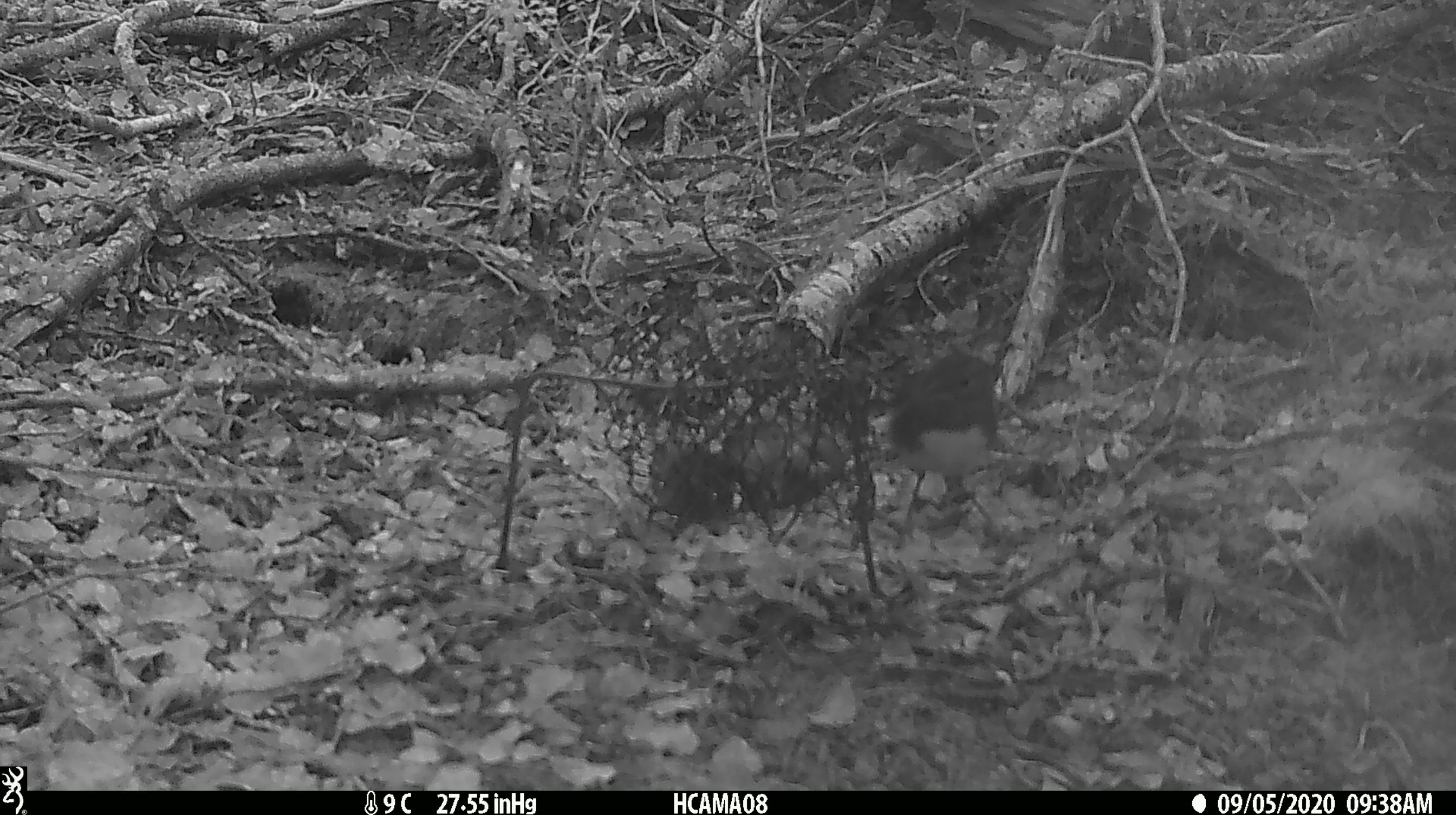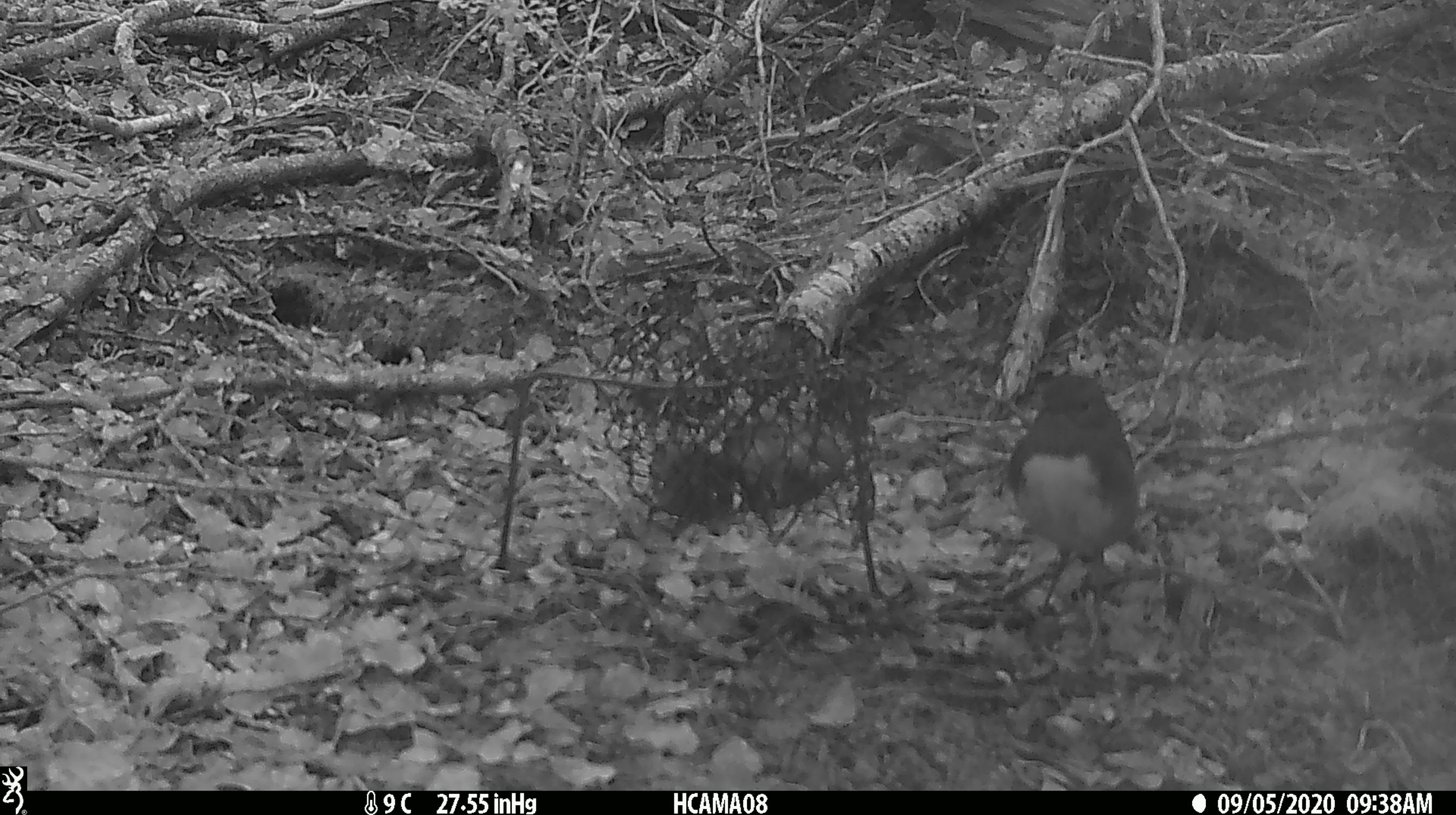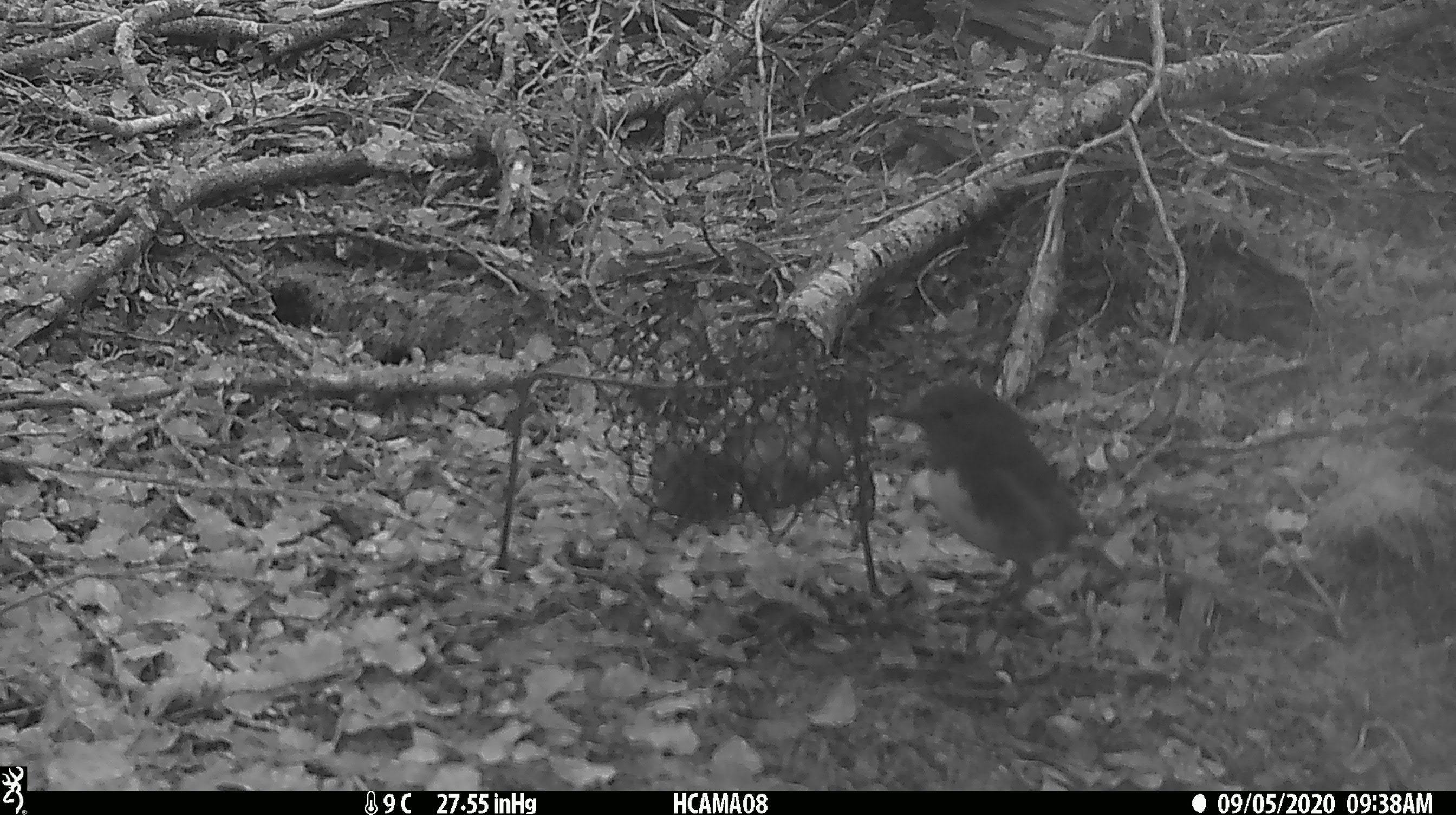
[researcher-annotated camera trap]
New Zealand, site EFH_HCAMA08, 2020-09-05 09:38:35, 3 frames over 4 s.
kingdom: Animalia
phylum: Chordata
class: Aves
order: Passeriformes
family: Petroicidae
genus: Petroica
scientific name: Petroica australis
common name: new zealand robin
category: robin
Robin (new zealand robin) (Petroica australis).